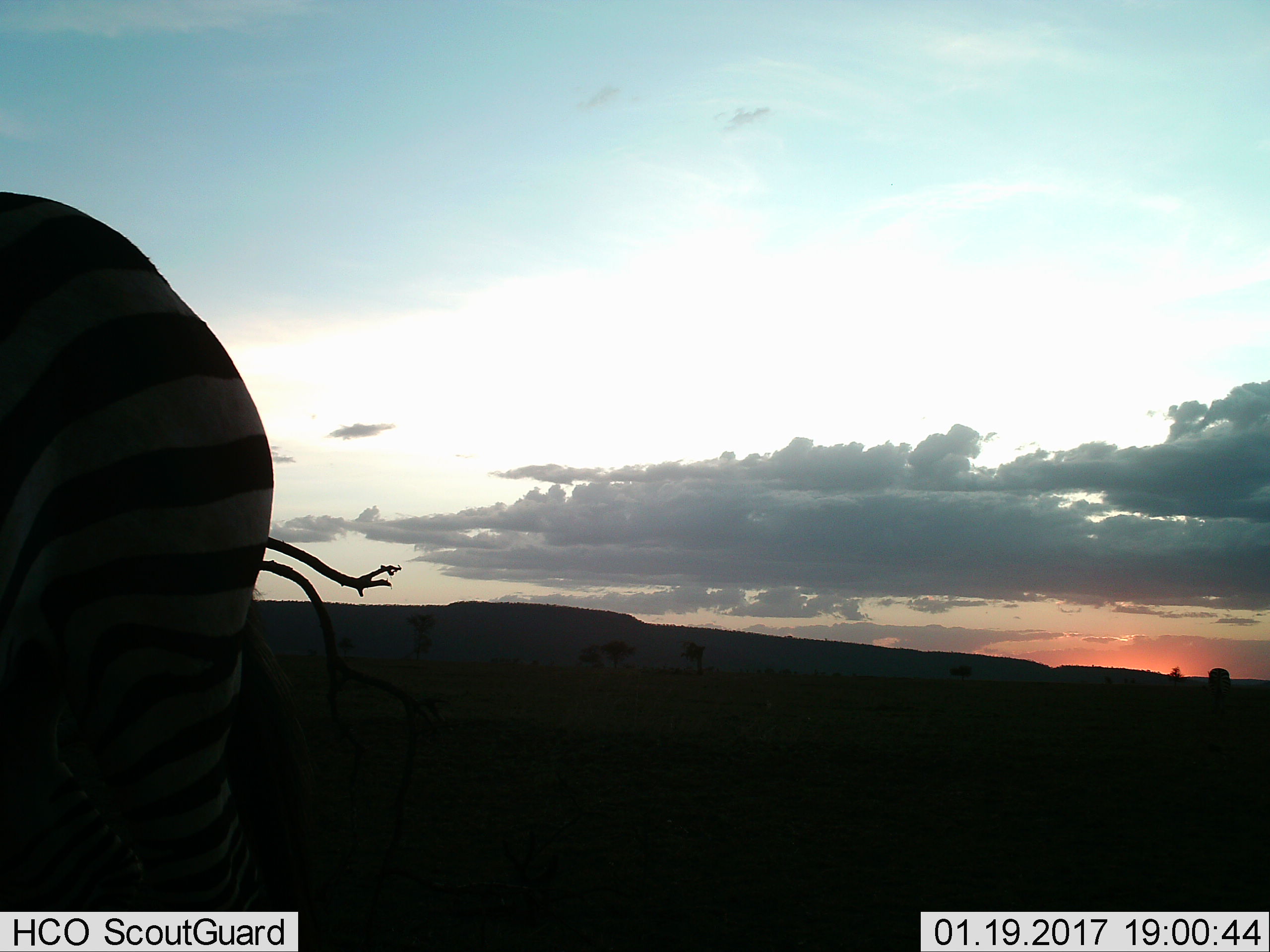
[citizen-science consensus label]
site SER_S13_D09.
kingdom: Animalia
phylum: Chordata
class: Mammalia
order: Perissodactyla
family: Equidae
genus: Equus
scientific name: Equus quagga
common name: plains zebra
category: zebraplains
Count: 1.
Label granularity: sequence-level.